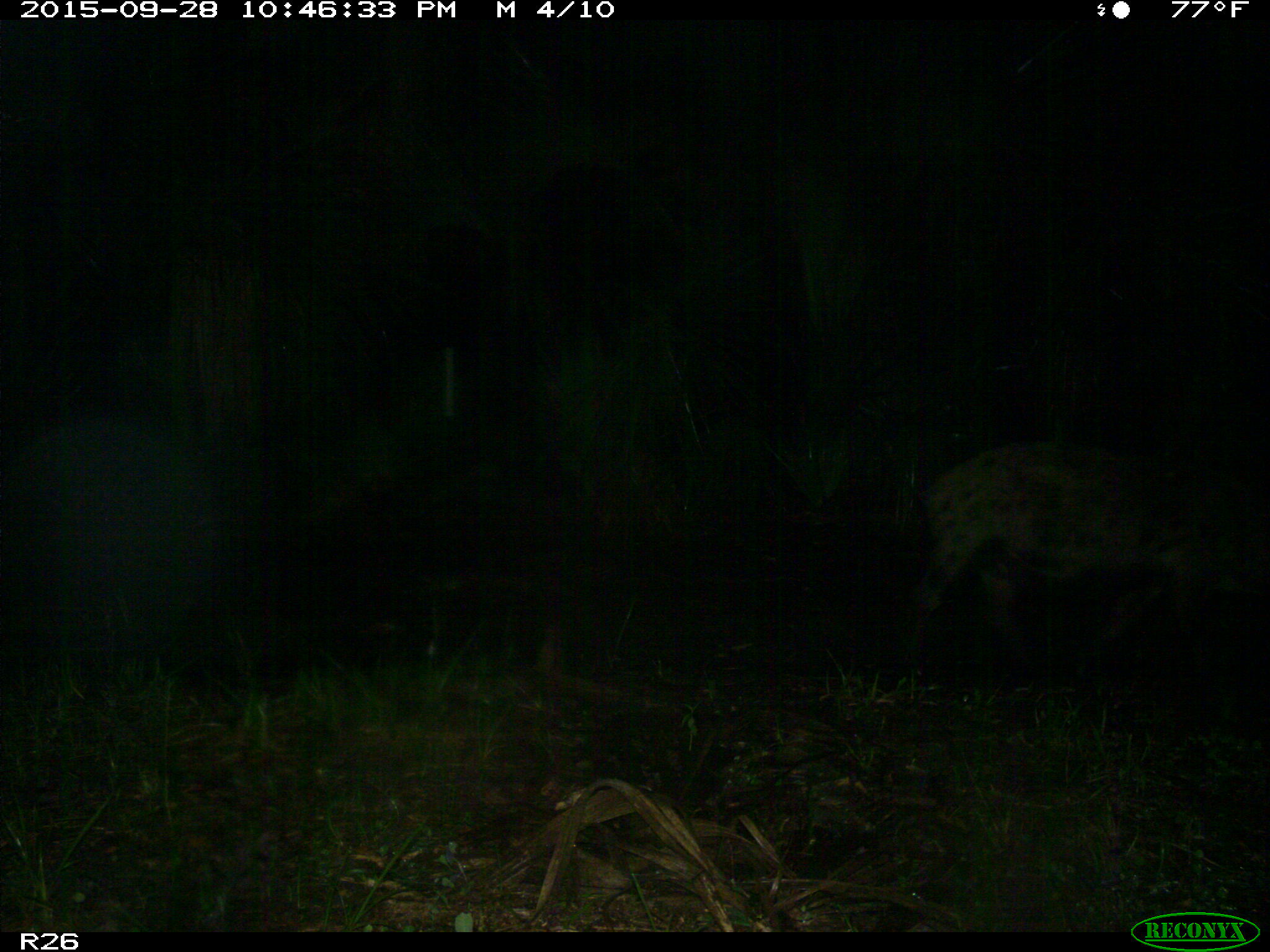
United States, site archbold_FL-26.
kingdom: Animalia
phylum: Chordata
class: Mammalia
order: Artiodactyla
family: Suidae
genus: Sus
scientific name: Sus scrofa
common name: wild boar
Sus scrofa (wild boar).